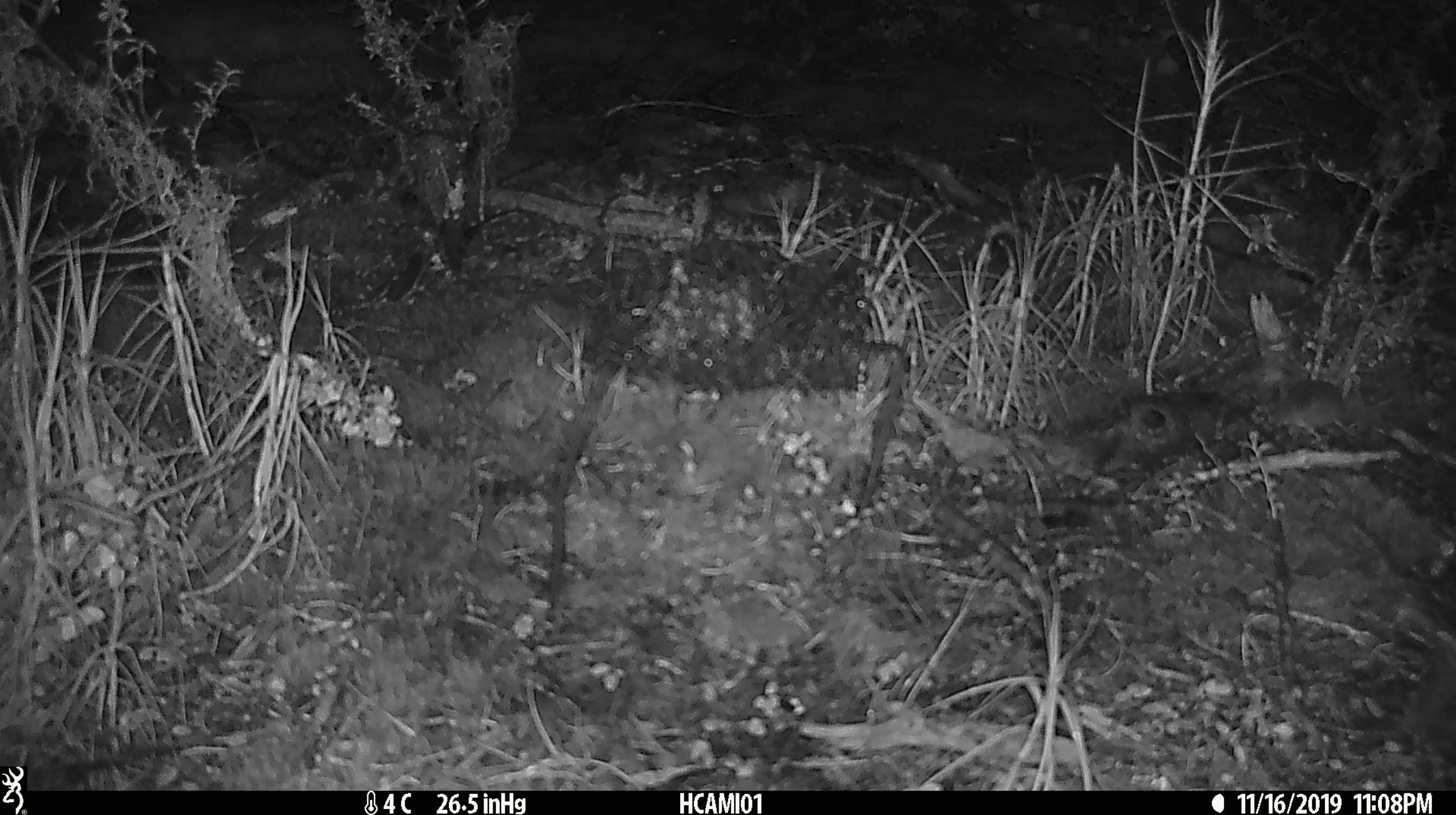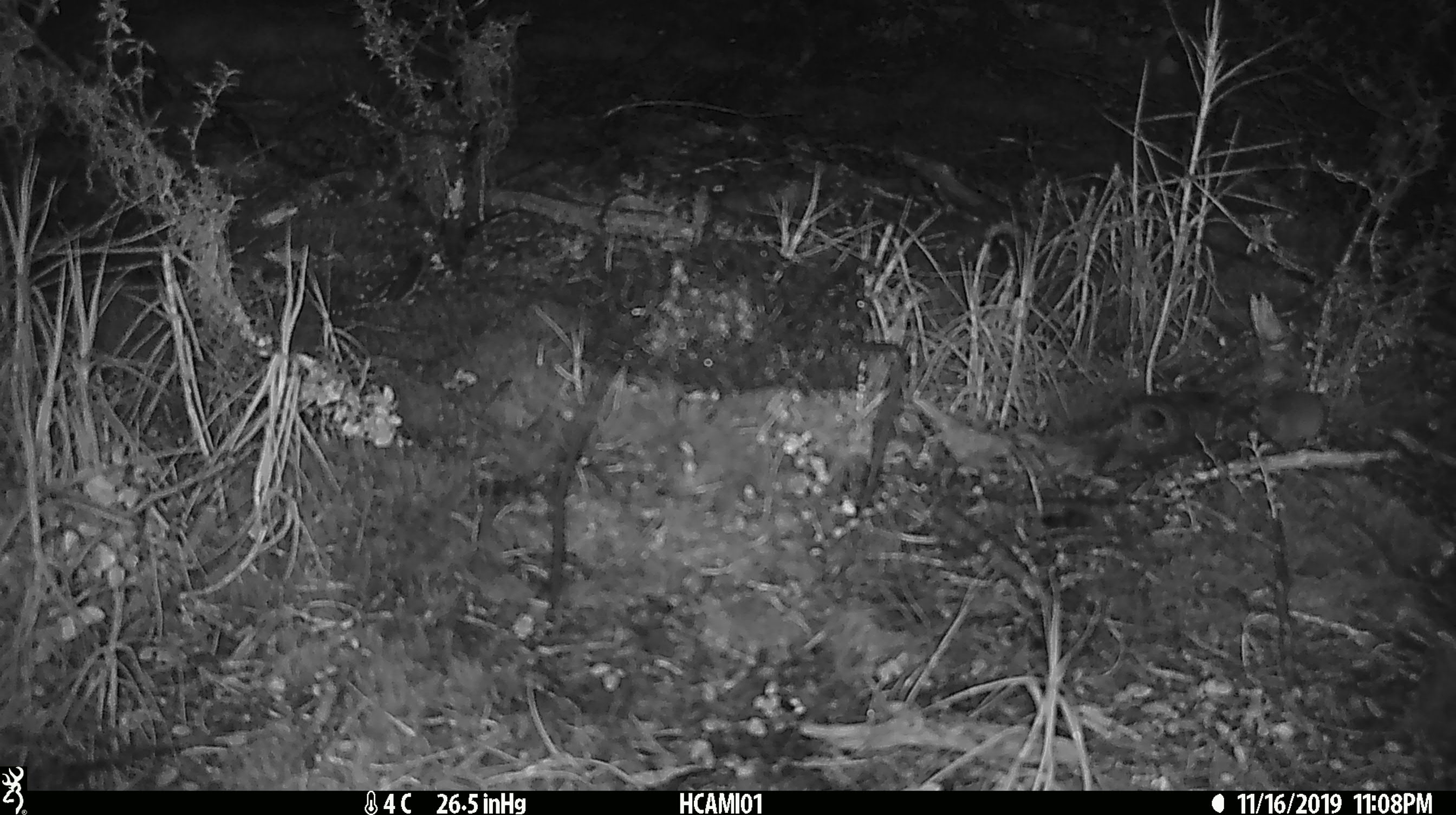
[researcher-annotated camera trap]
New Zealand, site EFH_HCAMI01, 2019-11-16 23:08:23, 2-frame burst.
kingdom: Animalia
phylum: Chordata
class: Mammalia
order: Rodentia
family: Muridae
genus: Mus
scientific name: Mus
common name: mouse